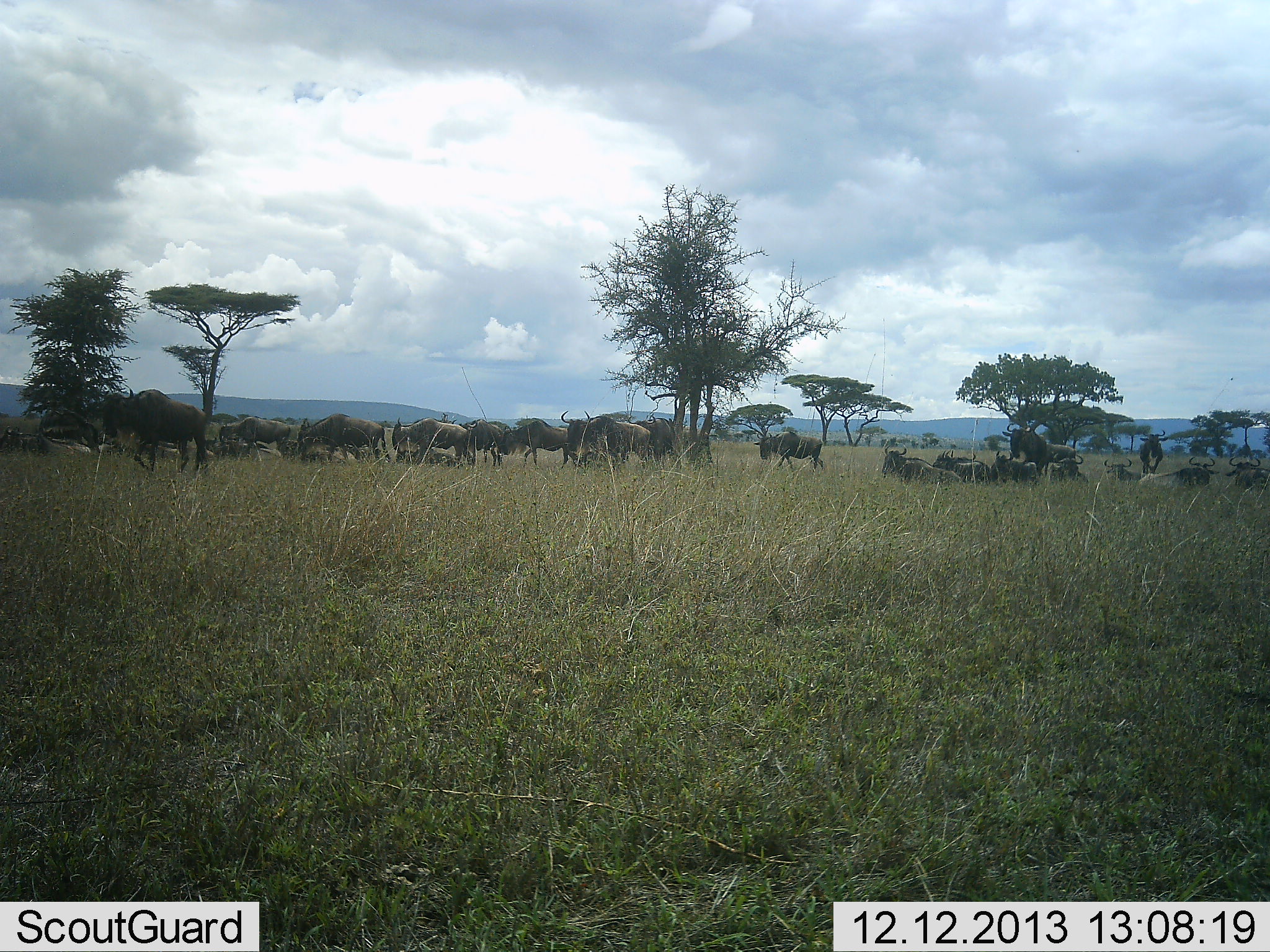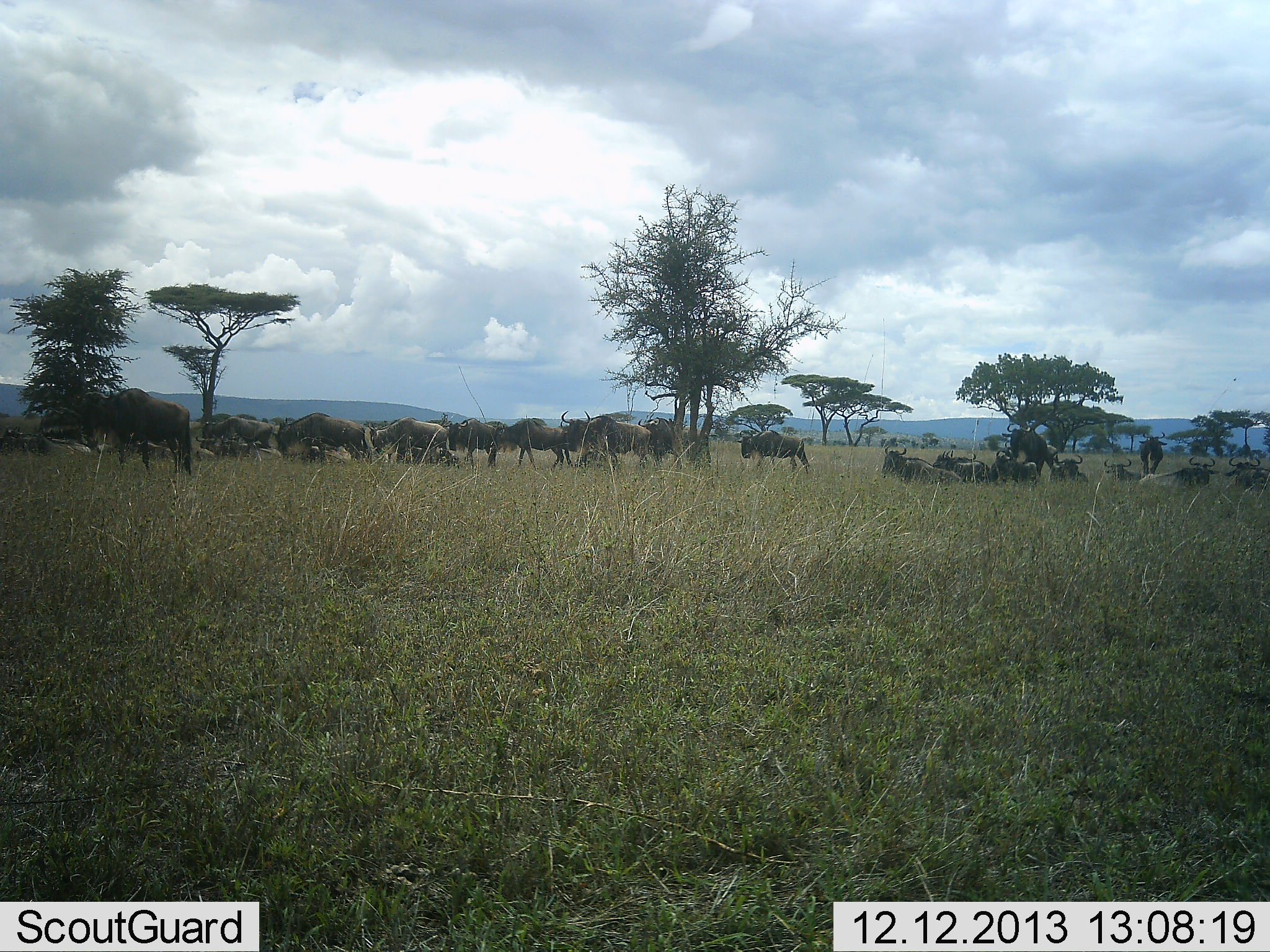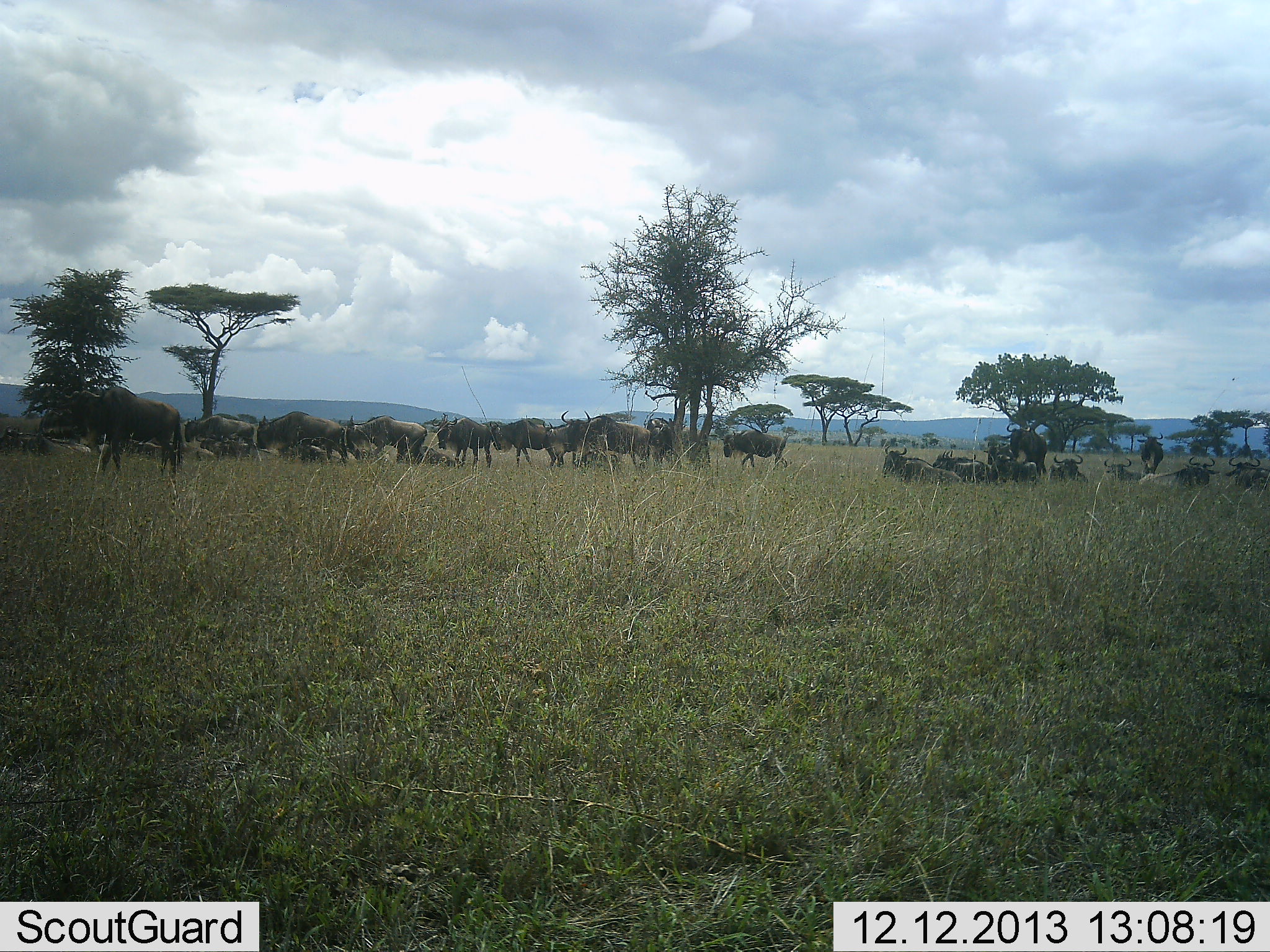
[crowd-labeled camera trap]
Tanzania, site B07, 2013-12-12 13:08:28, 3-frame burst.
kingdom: Animalia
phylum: Chordata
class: Mammalia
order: Artiodactyla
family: Bovidae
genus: Connochaetes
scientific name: Connochaetes taurinus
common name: blue wildebeest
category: wildebeest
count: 11-50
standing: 70%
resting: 70%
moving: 60%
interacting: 10%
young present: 0%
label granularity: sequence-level